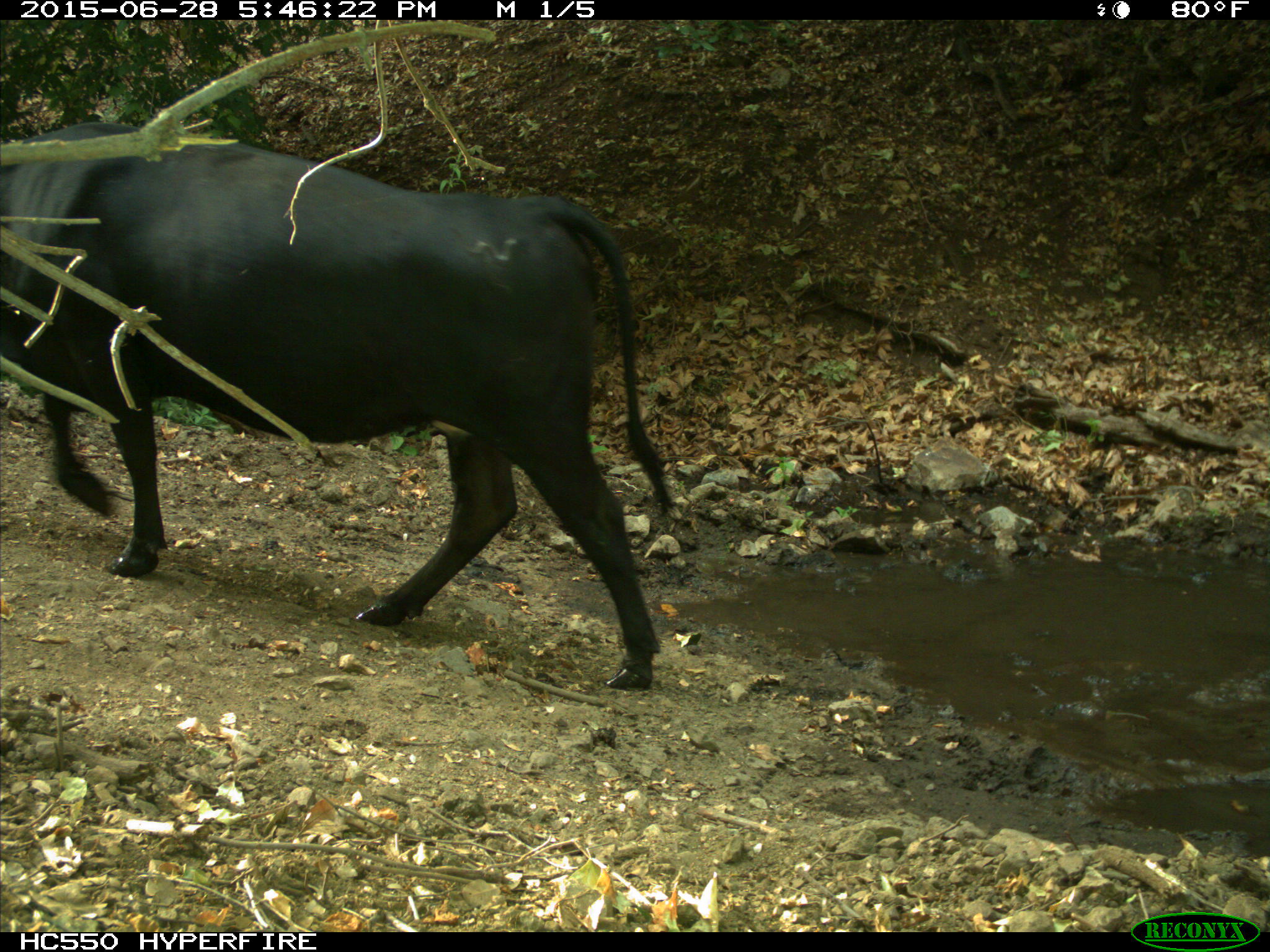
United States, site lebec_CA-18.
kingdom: Animalia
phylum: Chordata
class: Mammalia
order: Artiodactyla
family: Bovidae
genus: Bos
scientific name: Bos taurus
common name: domestic cow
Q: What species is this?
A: Bos taurus (domestic cow).